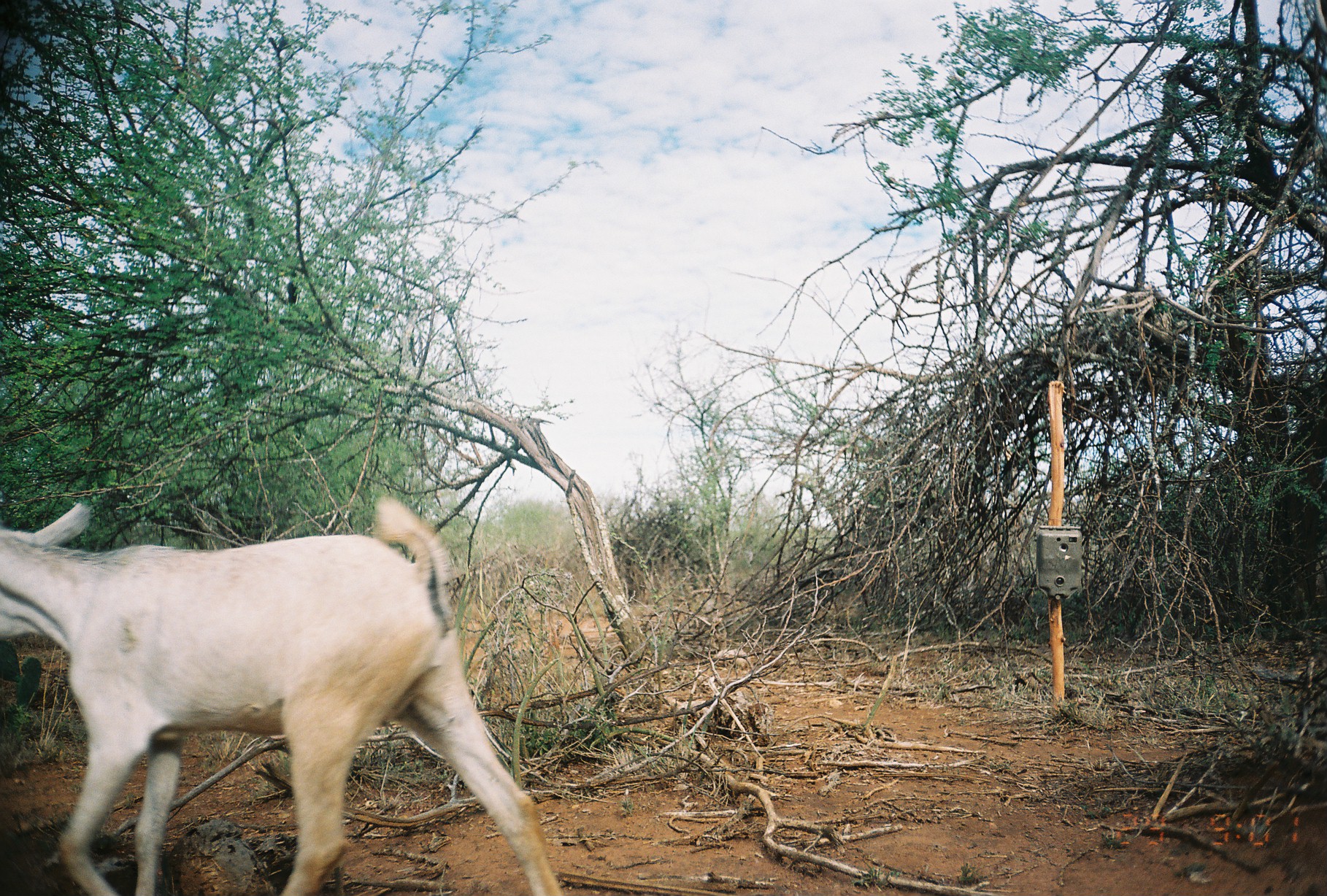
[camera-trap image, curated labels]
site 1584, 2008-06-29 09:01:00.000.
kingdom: Animalia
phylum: Chordata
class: Mammalia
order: Artiodactyla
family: Bovidae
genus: Capra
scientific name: Capra aegagrus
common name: wild goat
Capra aegagrus (wild goat), count 1.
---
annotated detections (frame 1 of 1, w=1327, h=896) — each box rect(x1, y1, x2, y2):
capra aegagrus: rect(0, 493, 566, 894)